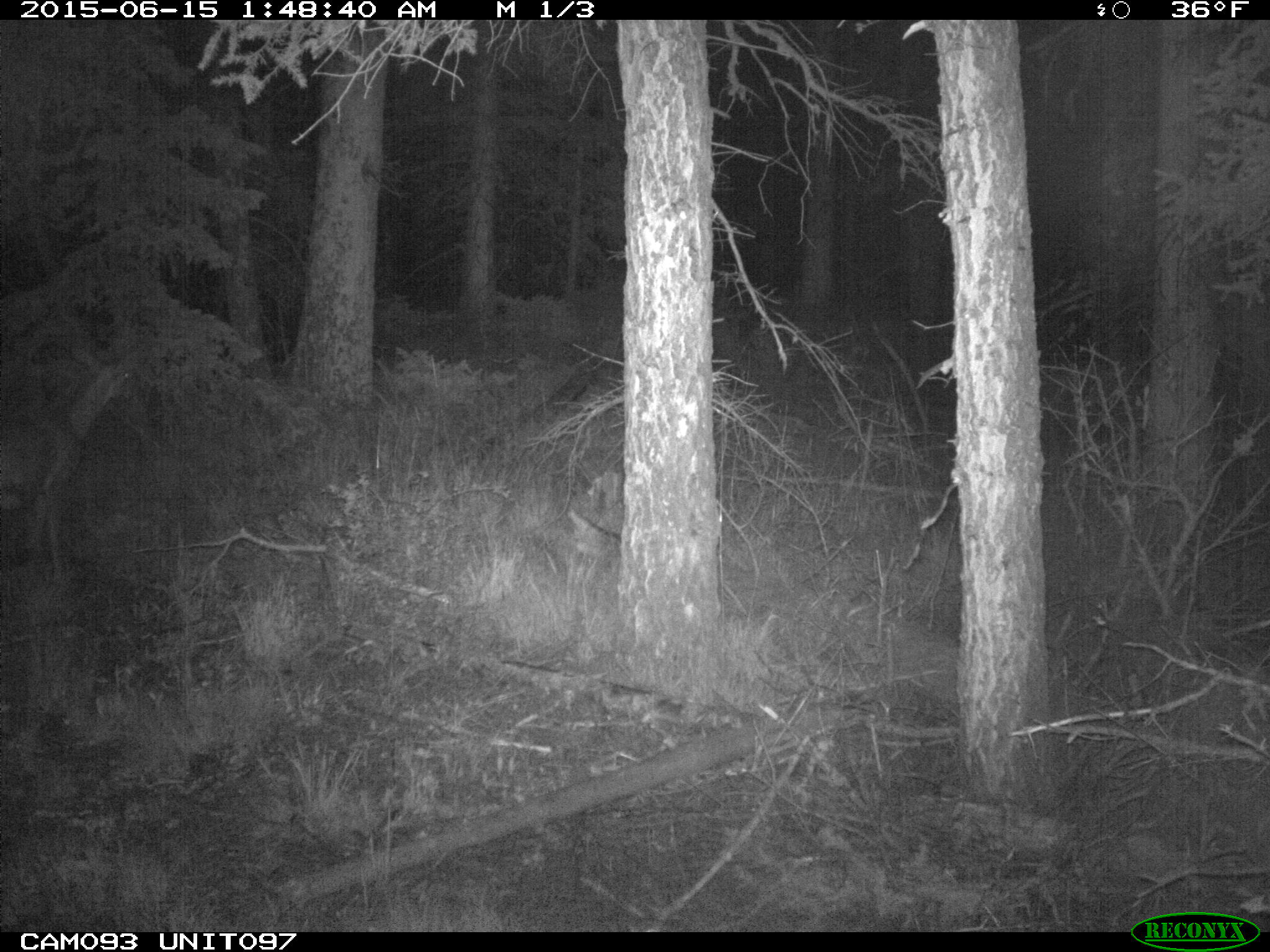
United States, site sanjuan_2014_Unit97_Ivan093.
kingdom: Animalia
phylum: Chordata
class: Mammalia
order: Artiodactyla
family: Cervidae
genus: Odocoileus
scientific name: Odocoileus hemionus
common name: mule deer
Odocoileus hemionus (mule deer).